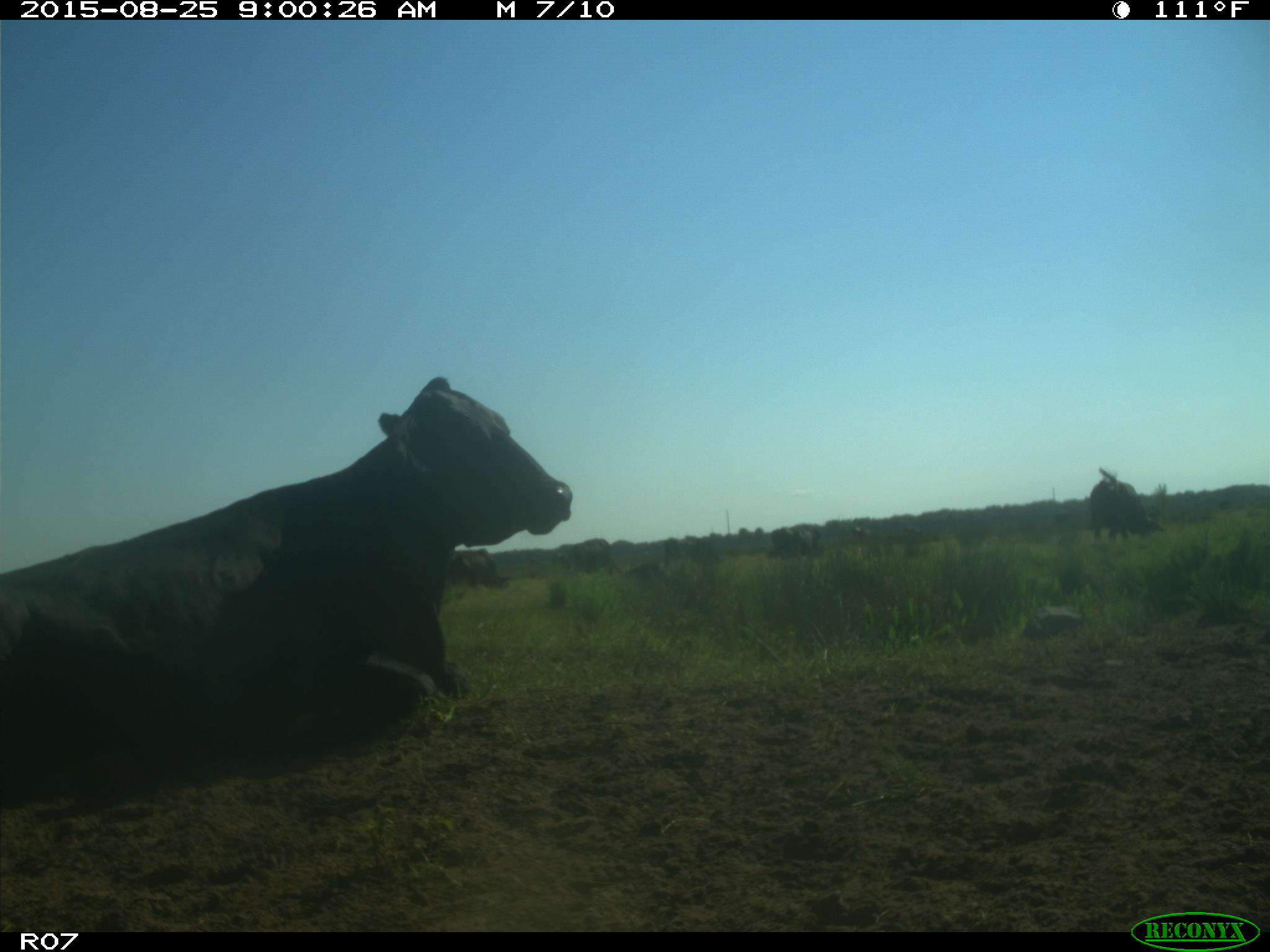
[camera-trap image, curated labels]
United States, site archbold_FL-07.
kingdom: Animalia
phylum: Chordata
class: Mammalia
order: Artiodactyla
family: Bovidae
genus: Bos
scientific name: Bos taurus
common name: domestic cow